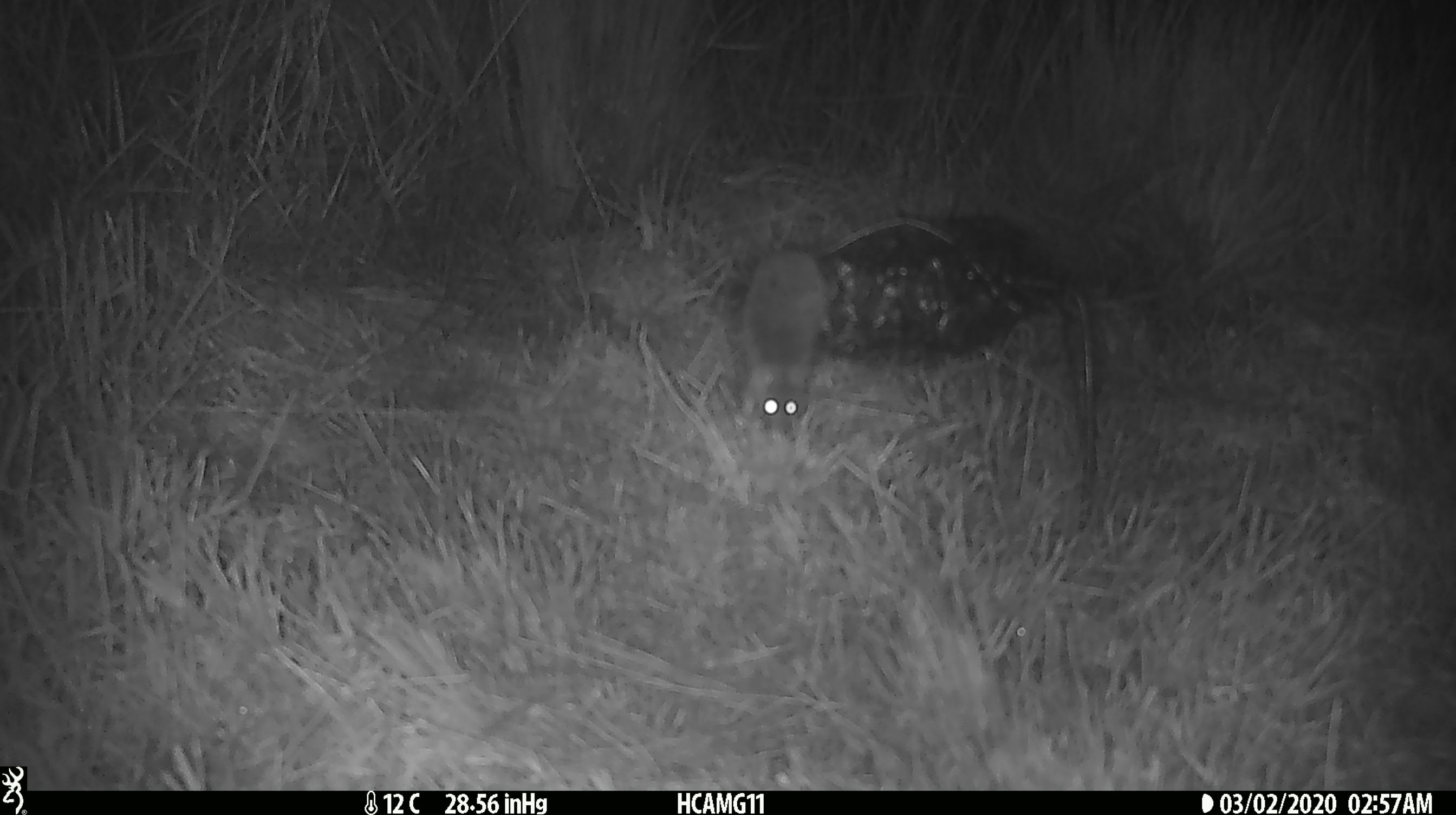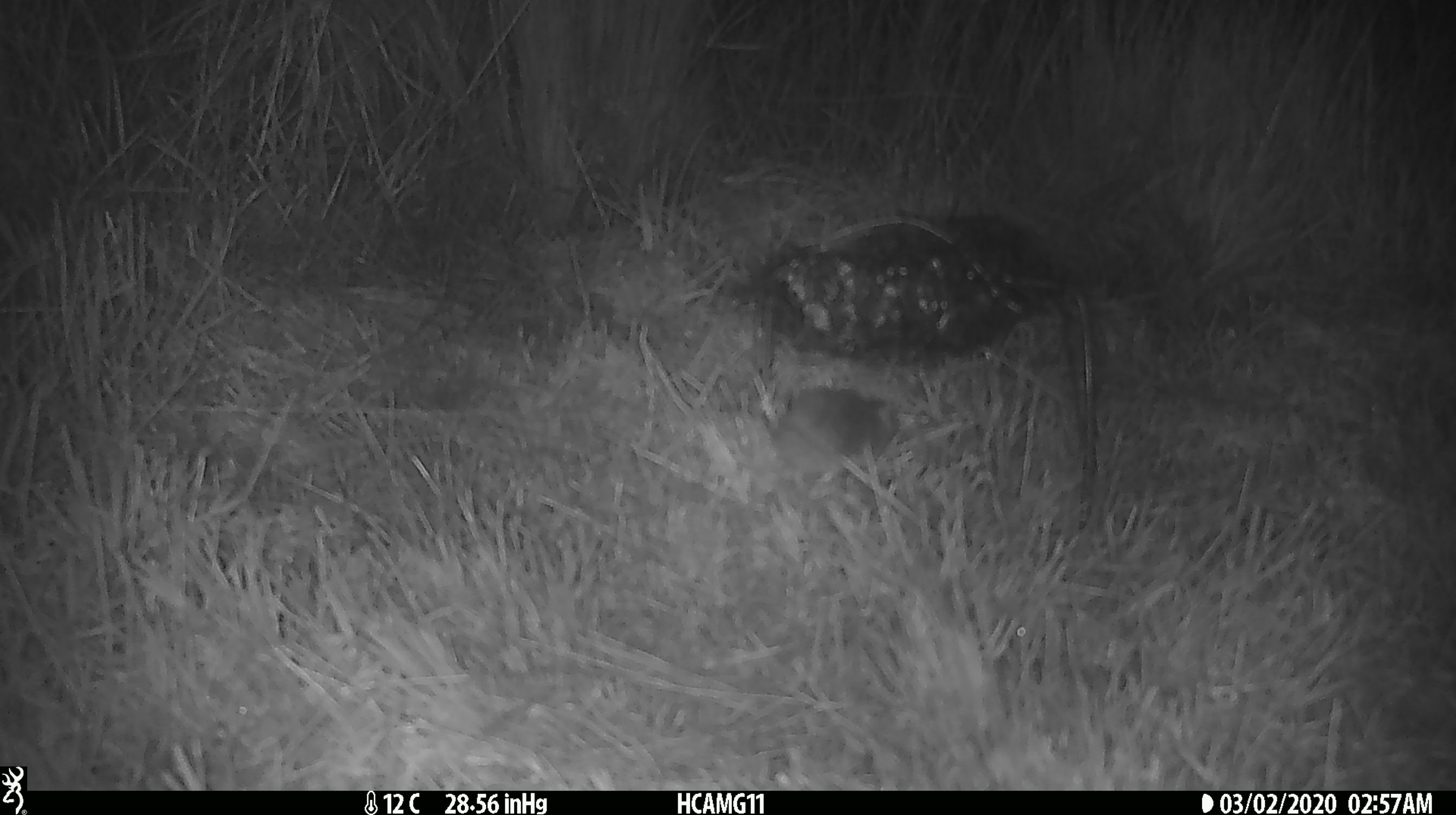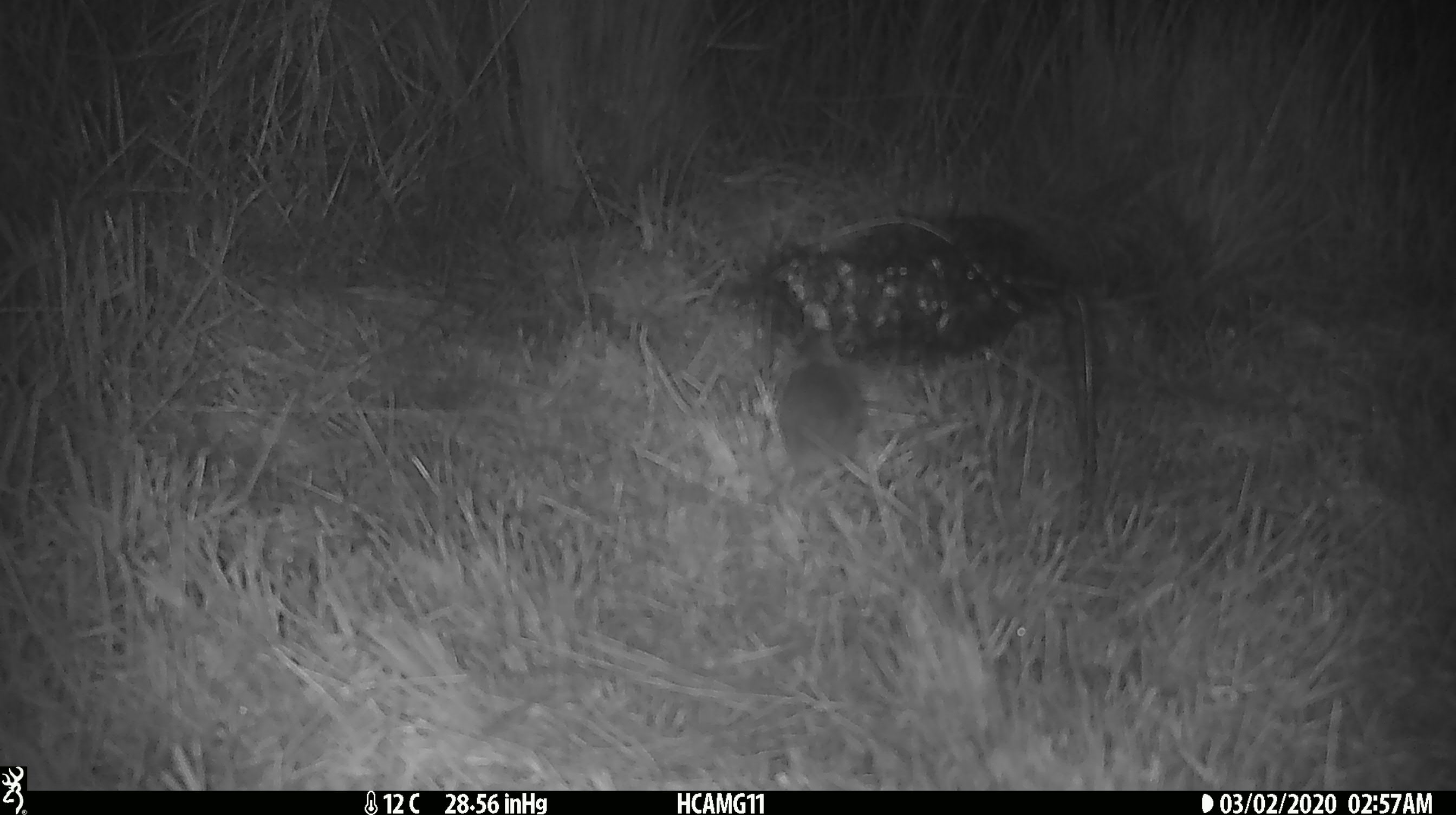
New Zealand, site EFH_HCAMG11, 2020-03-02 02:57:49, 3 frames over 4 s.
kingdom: Animalia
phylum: Chordata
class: Mammalia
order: Rodentia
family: Muridae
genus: Mus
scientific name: Mus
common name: mouse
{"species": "mouse (Mus)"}